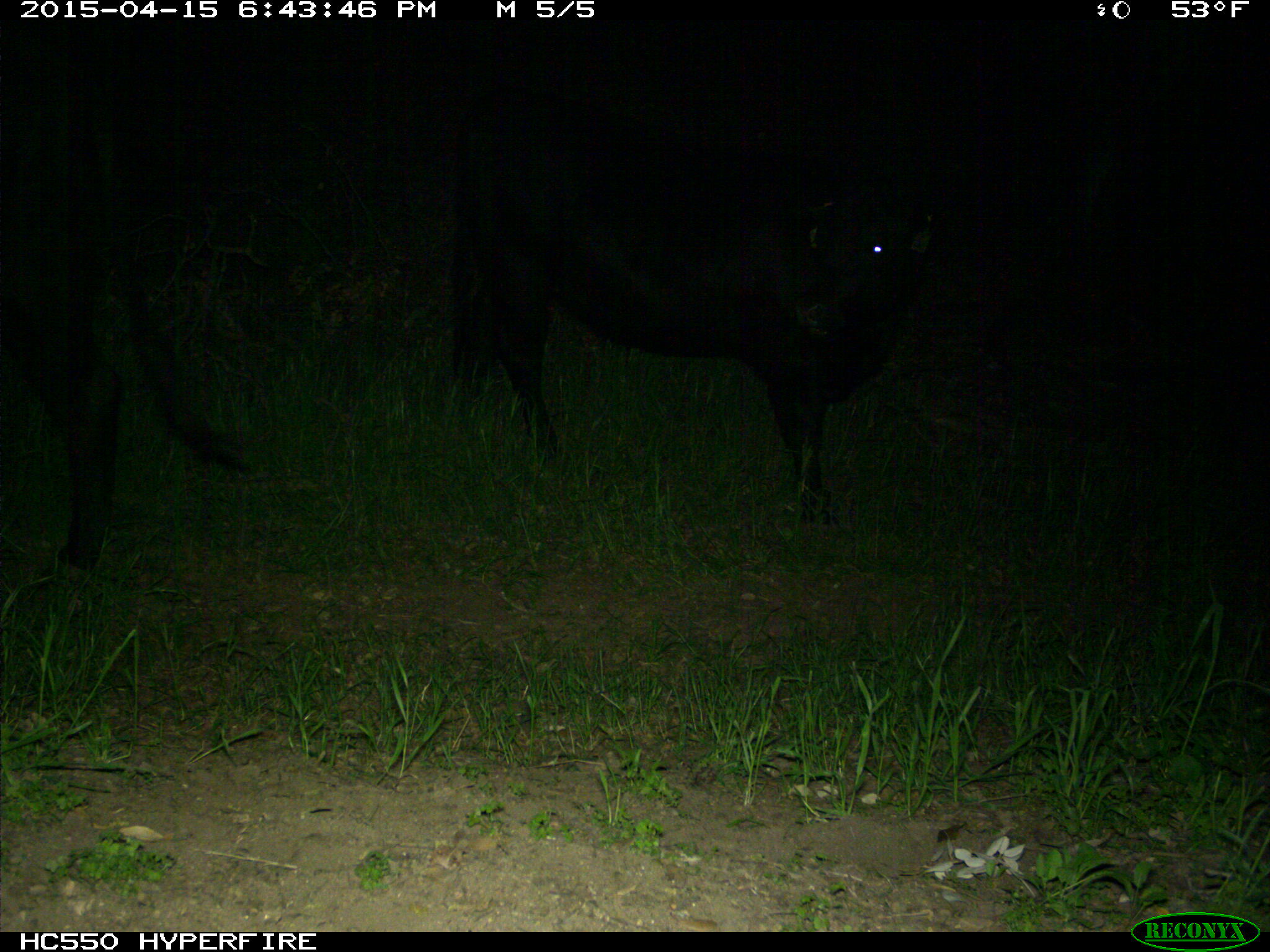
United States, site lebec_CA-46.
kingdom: Animalia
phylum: Chordata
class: Mammalia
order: Artiodactyla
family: Bovidae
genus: Bos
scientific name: Bos taurus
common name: domestic cow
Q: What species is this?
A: Bos taurus (domestic cow).